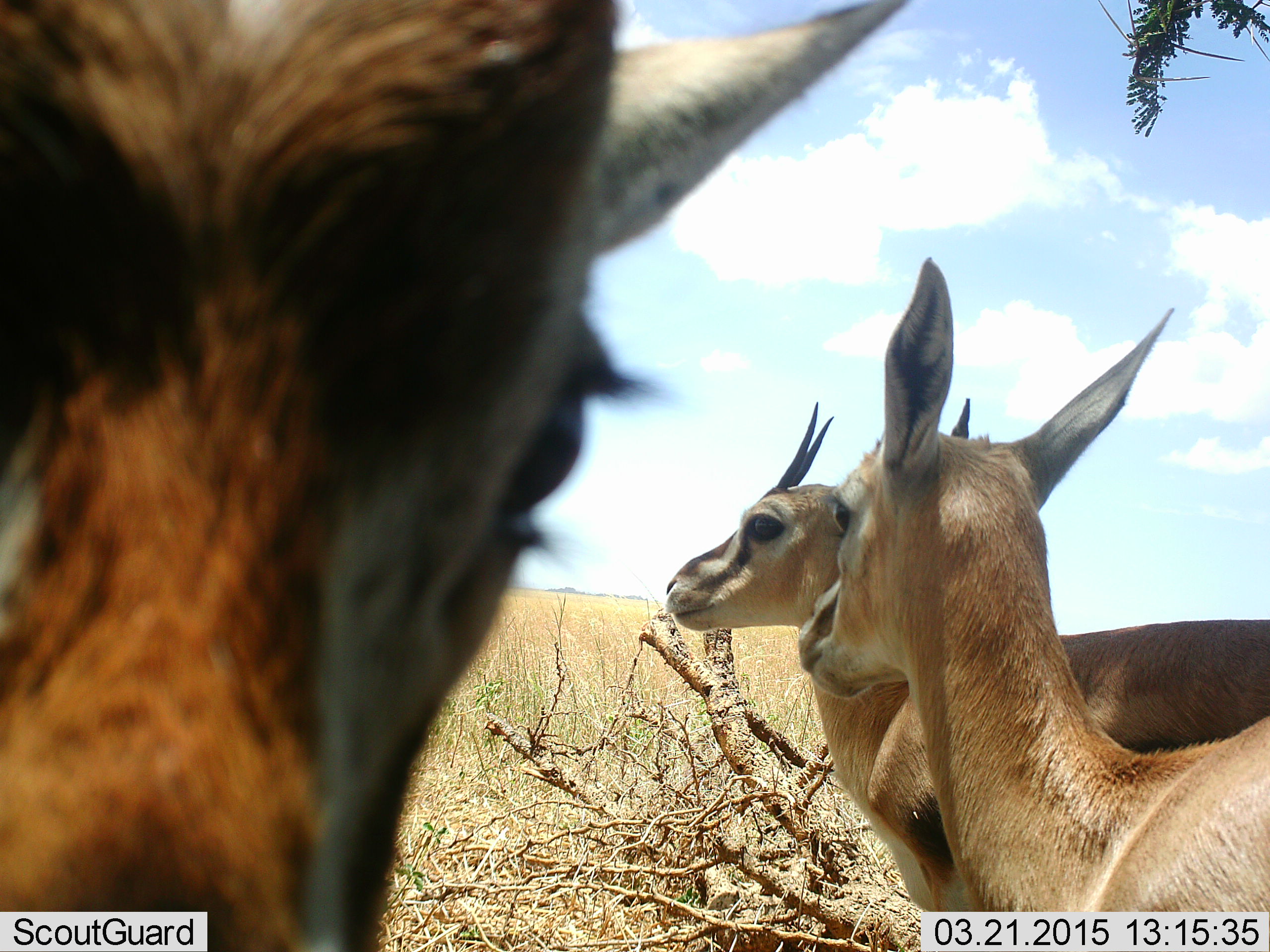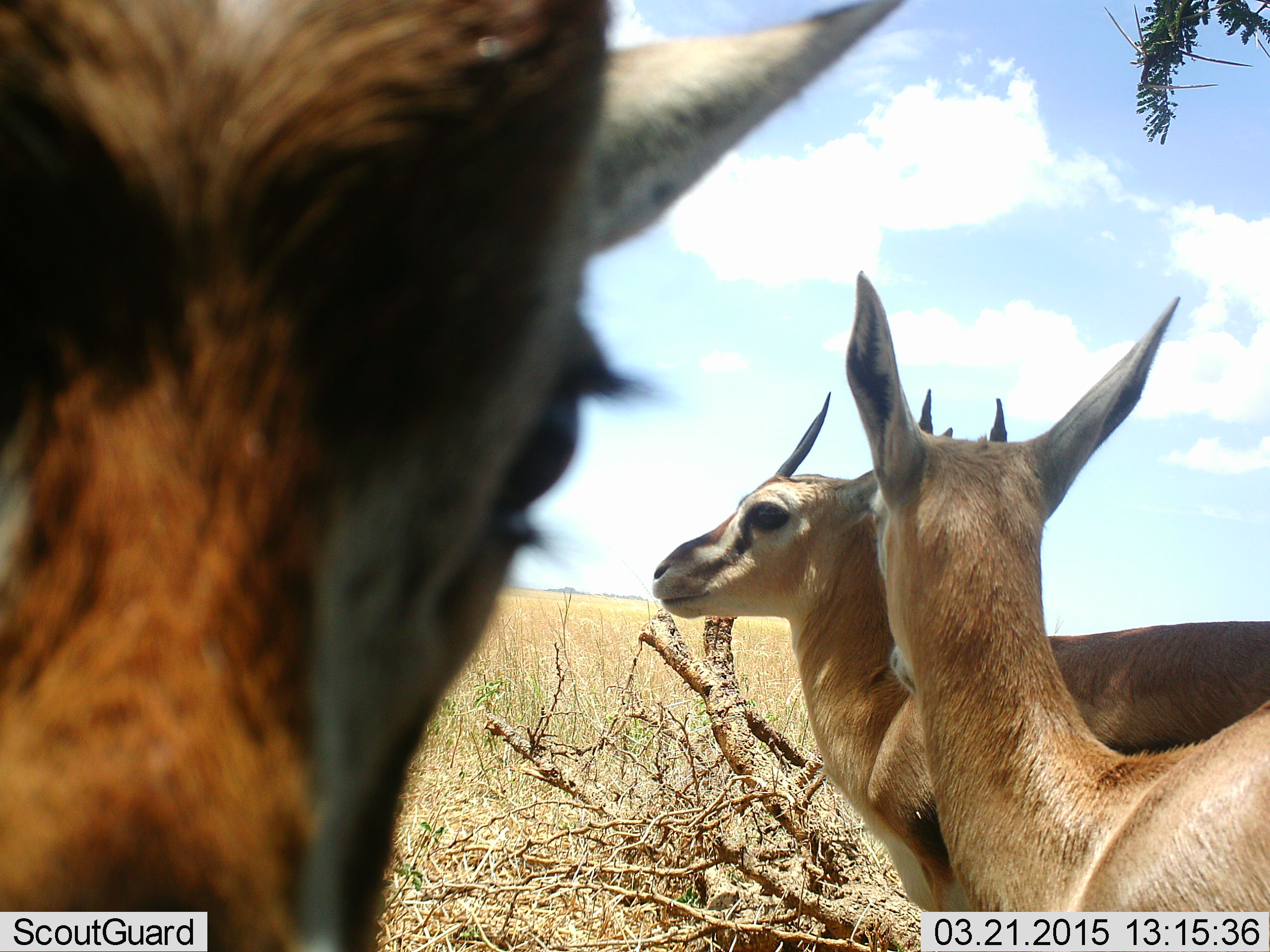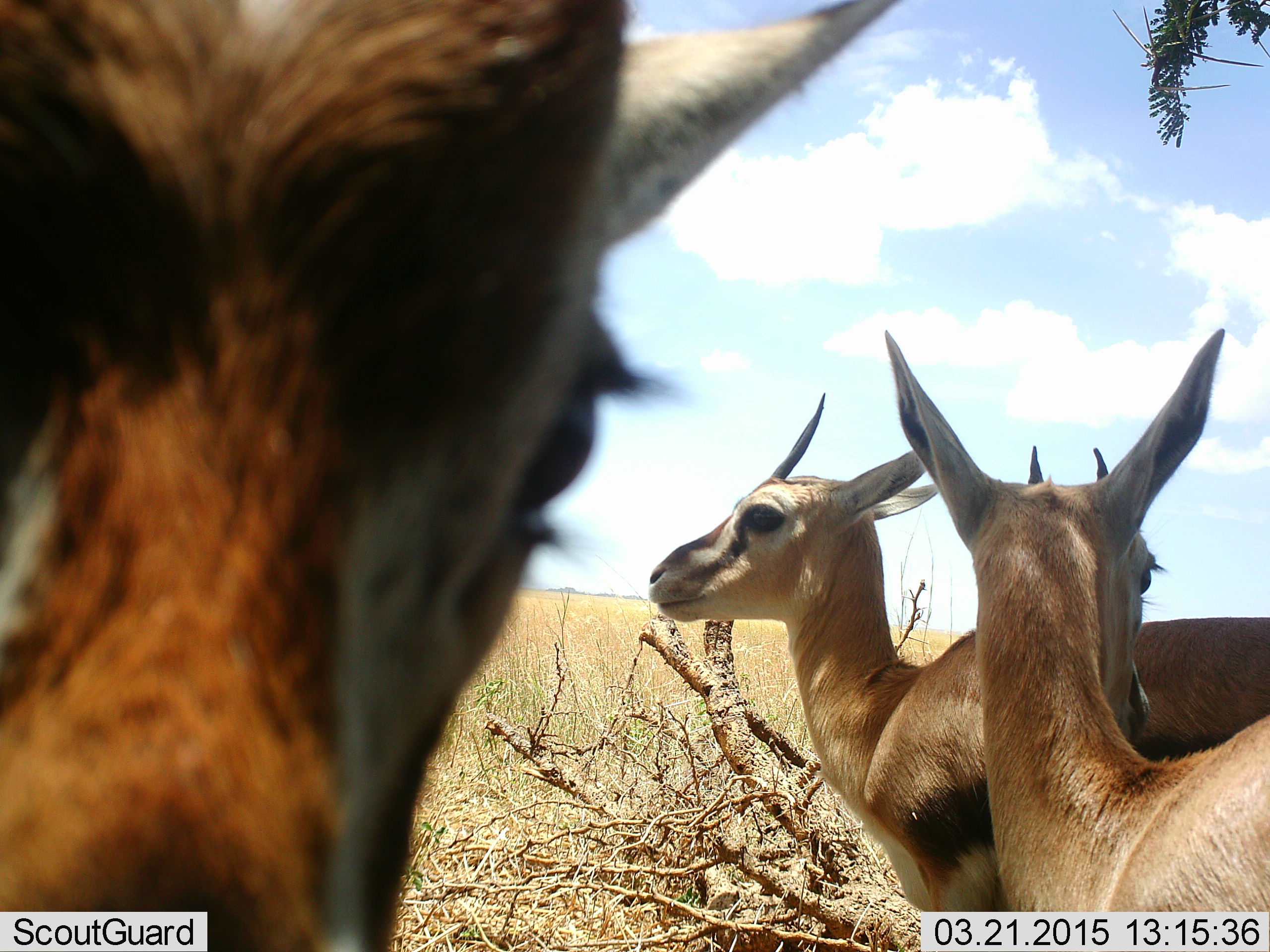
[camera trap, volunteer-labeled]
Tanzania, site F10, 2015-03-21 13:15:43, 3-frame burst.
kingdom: Animalia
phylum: Chordata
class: Mammalia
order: Artiodactyla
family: Bovidae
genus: Eudorcas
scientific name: Eudorcas thomsonii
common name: thomson's gazelle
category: gazellethomsons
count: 3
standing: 100%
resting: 0%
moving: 0%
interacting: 10%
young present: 0%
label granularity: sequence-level